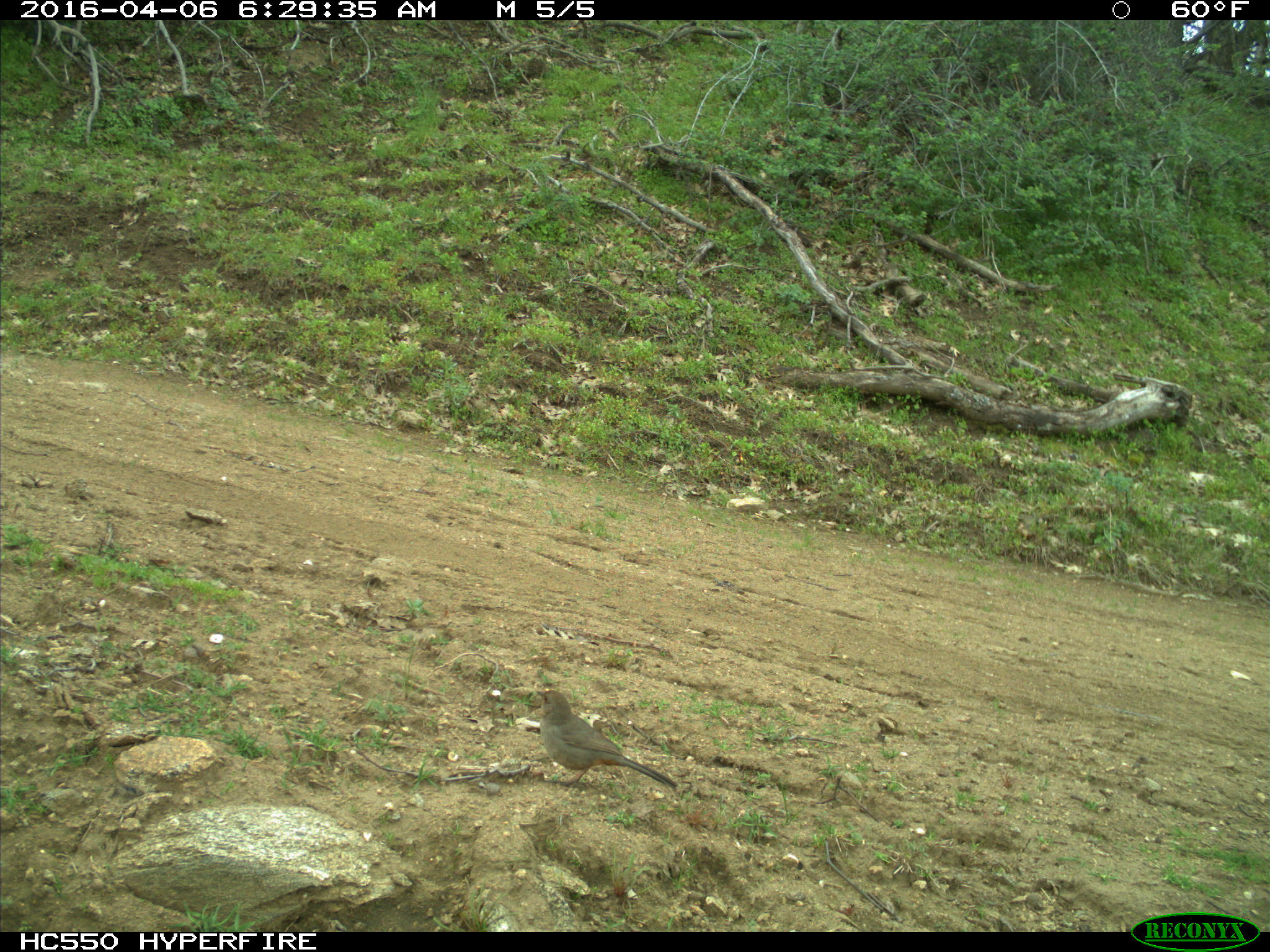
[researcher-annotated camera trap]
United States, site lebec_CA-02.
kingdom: Animalia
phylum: Chordata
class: Aves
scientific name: Aves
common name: birds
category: unidentified bird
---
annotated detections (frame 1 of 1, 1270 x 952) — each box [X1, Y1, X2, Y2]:
animal: [535, 690, 677, 791]